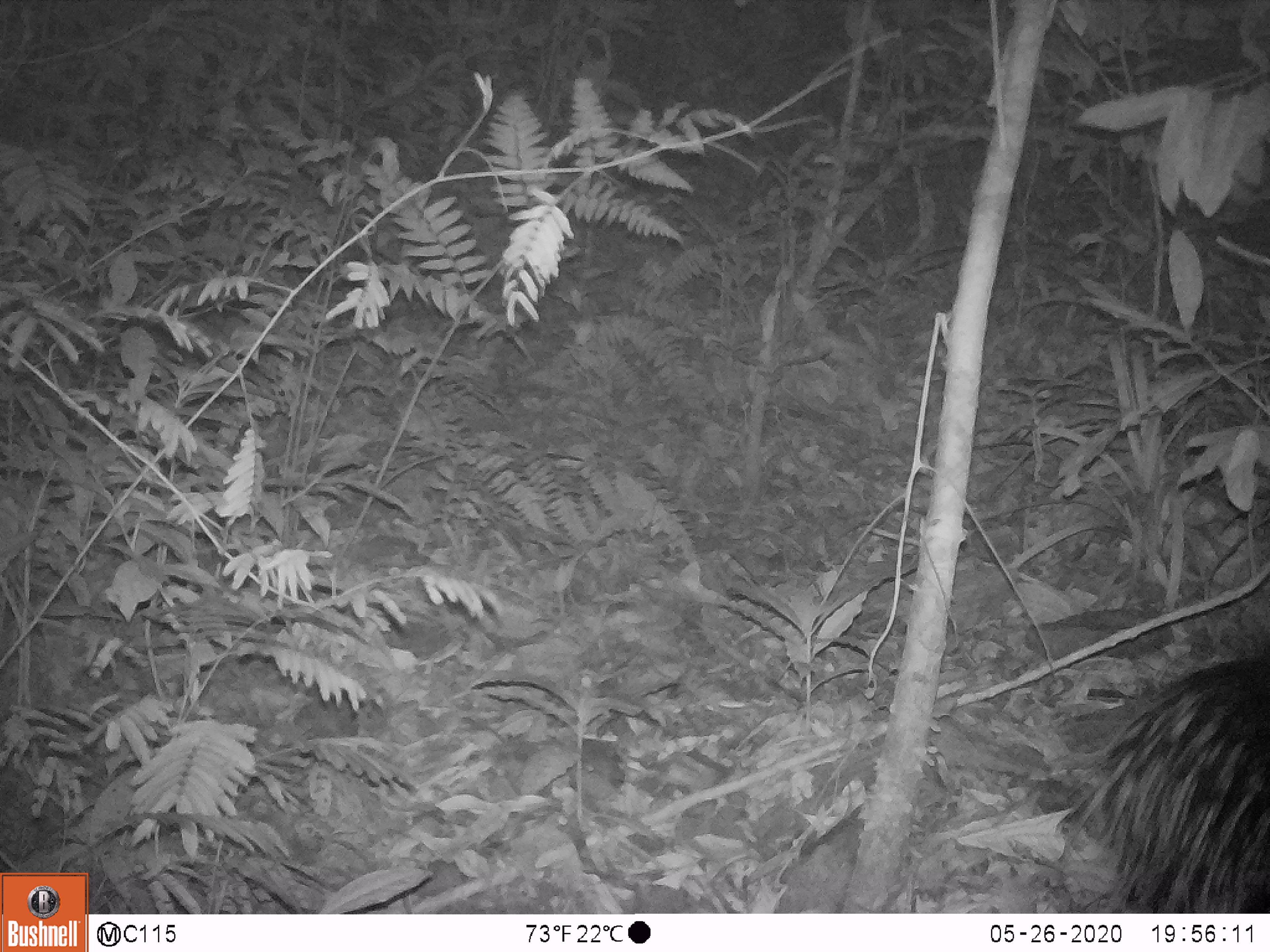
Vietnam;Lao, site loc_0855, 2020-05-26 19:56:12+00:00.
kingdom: Animalia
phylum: Chordata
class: Mammalia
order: Rodentia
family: Hystricidae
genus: Hystrix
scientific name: Hystrix brachyura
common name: malayan porcupine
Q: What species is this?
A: Malayan porcupine (Hystrix brachyura).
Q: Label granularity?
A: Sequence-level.